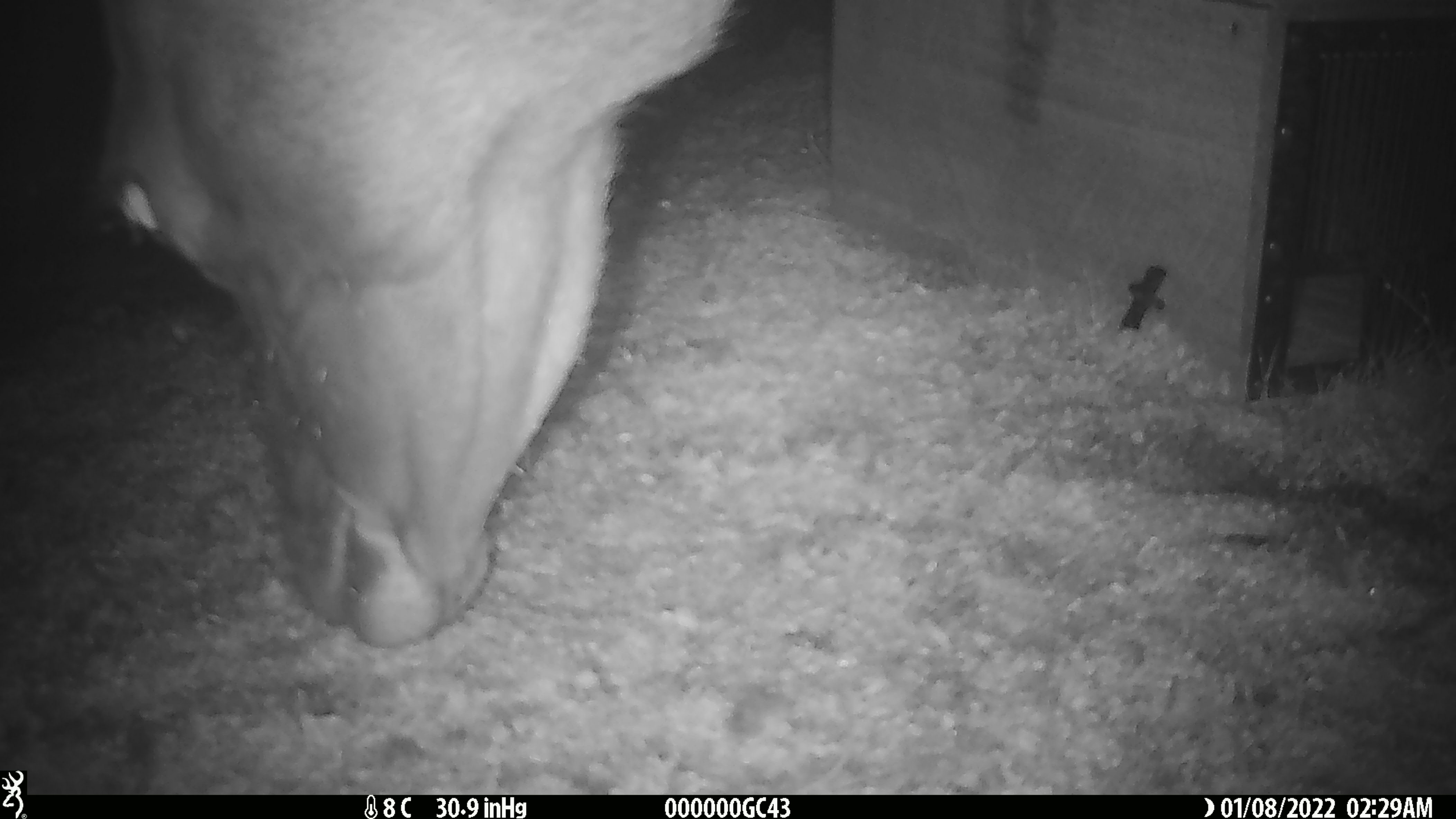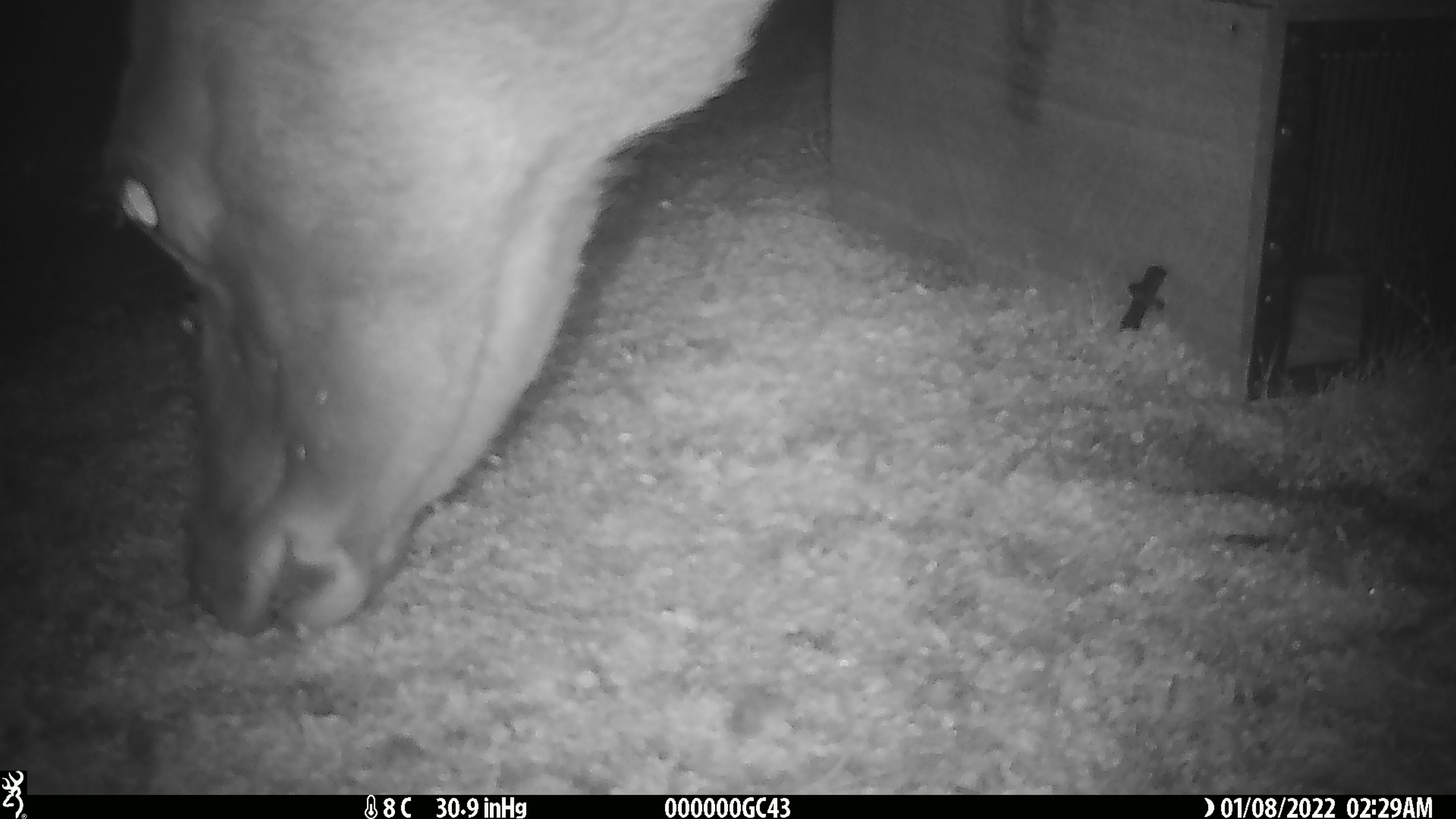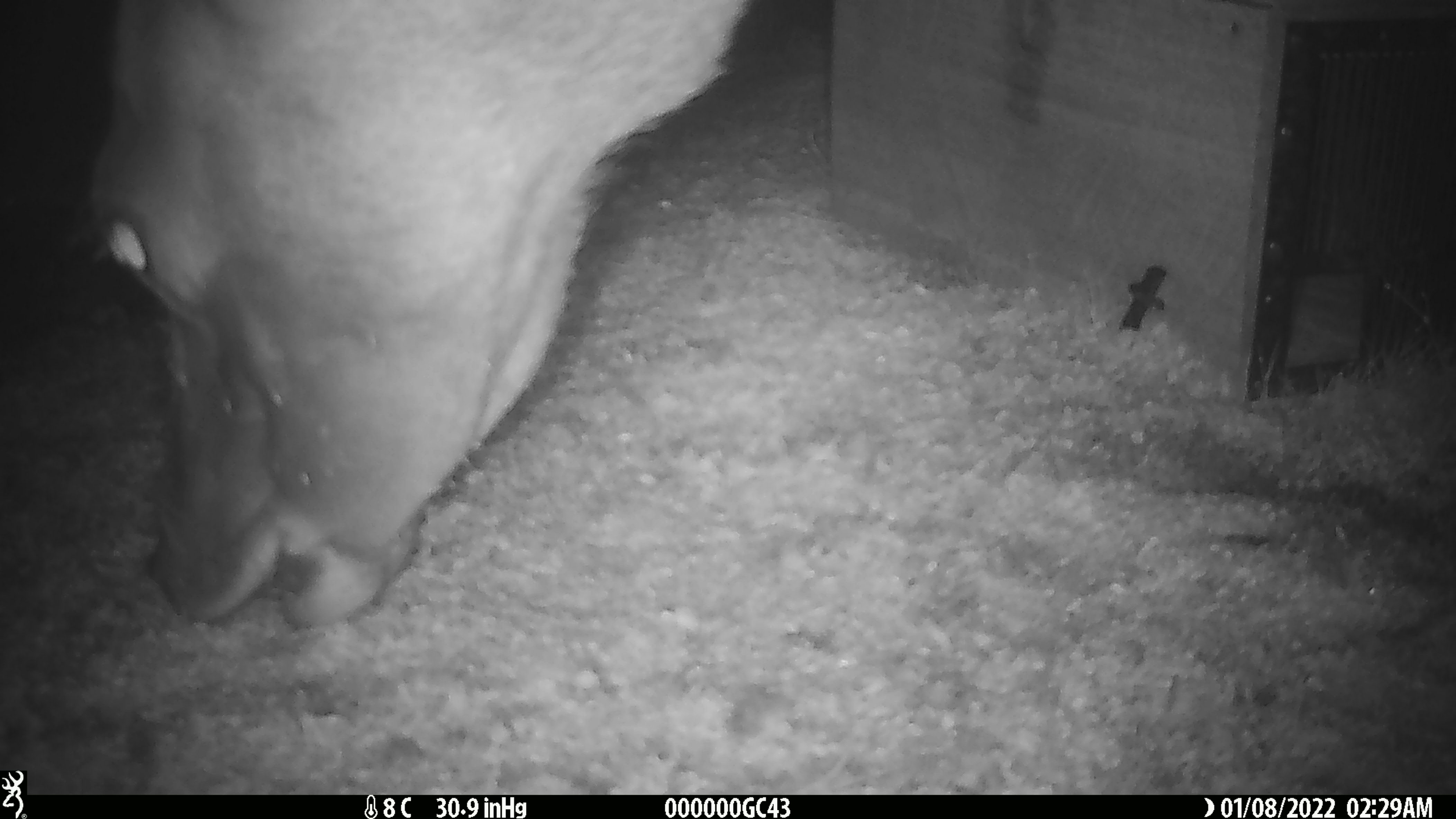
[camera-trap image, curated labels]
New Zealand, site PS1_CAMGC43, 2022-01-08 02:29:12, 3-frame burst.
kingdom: Animalia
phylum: Chordata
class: Mammalia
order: Artiodactyla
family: Cervidae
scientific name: Cervidae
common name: deer